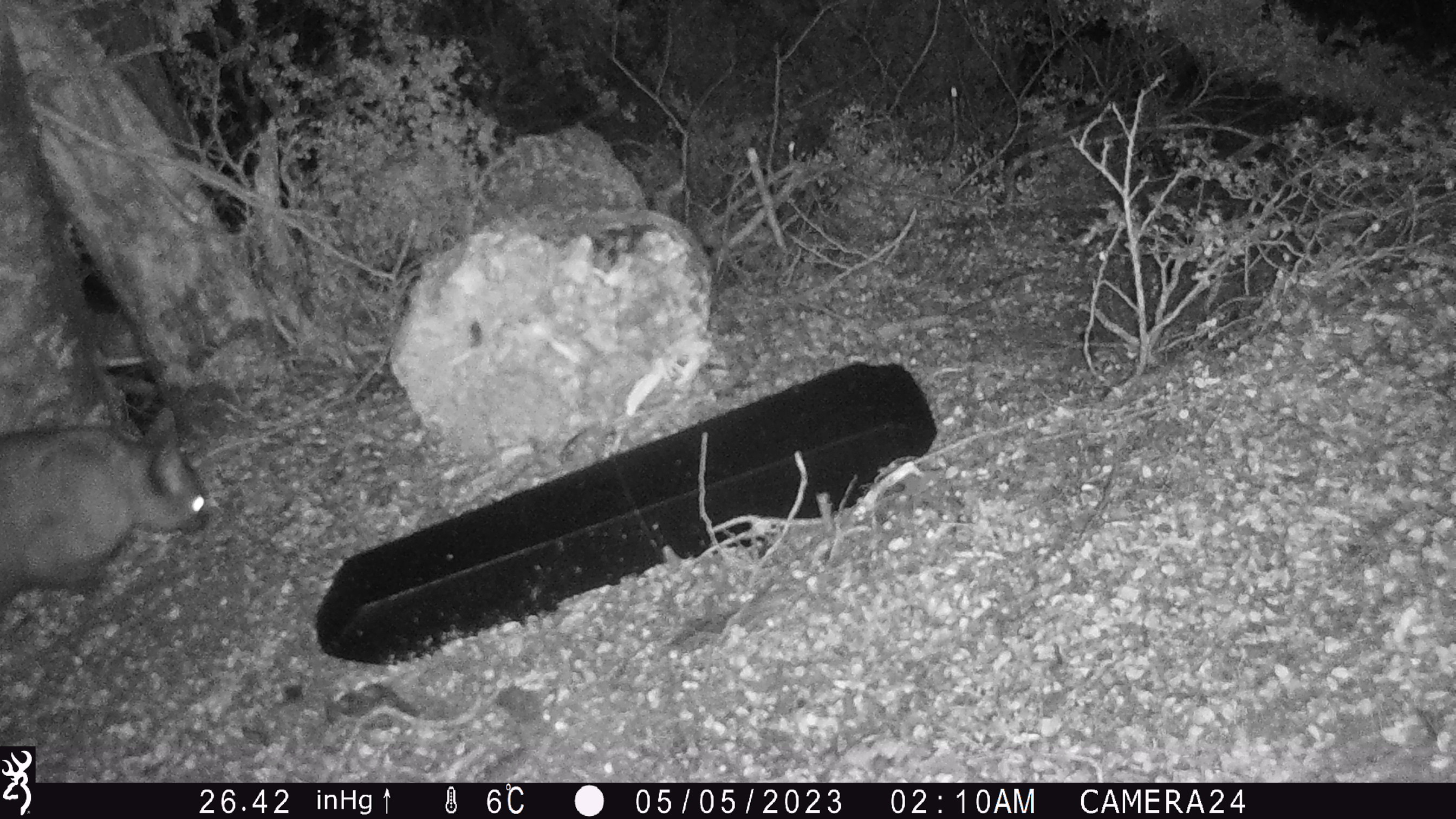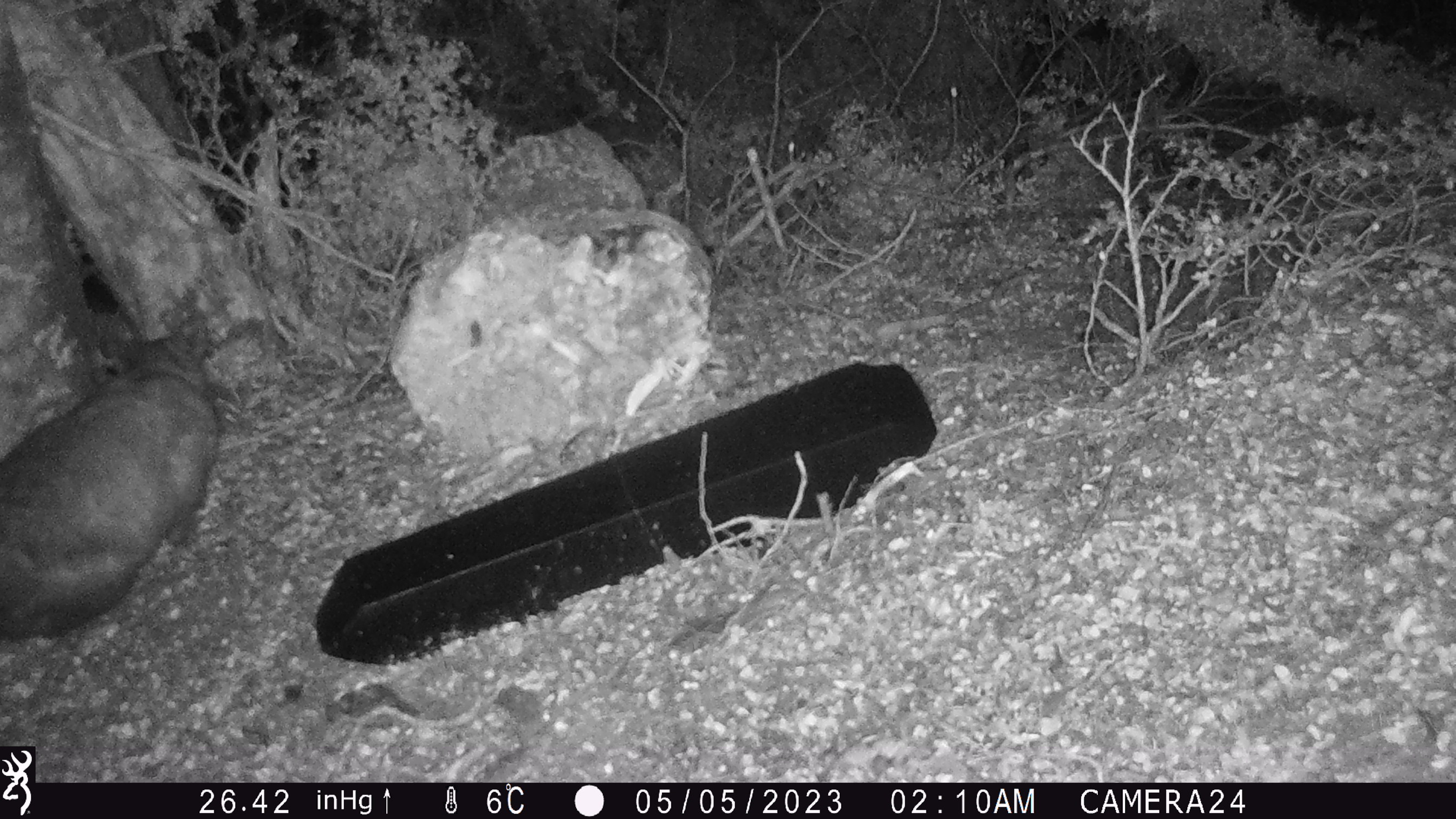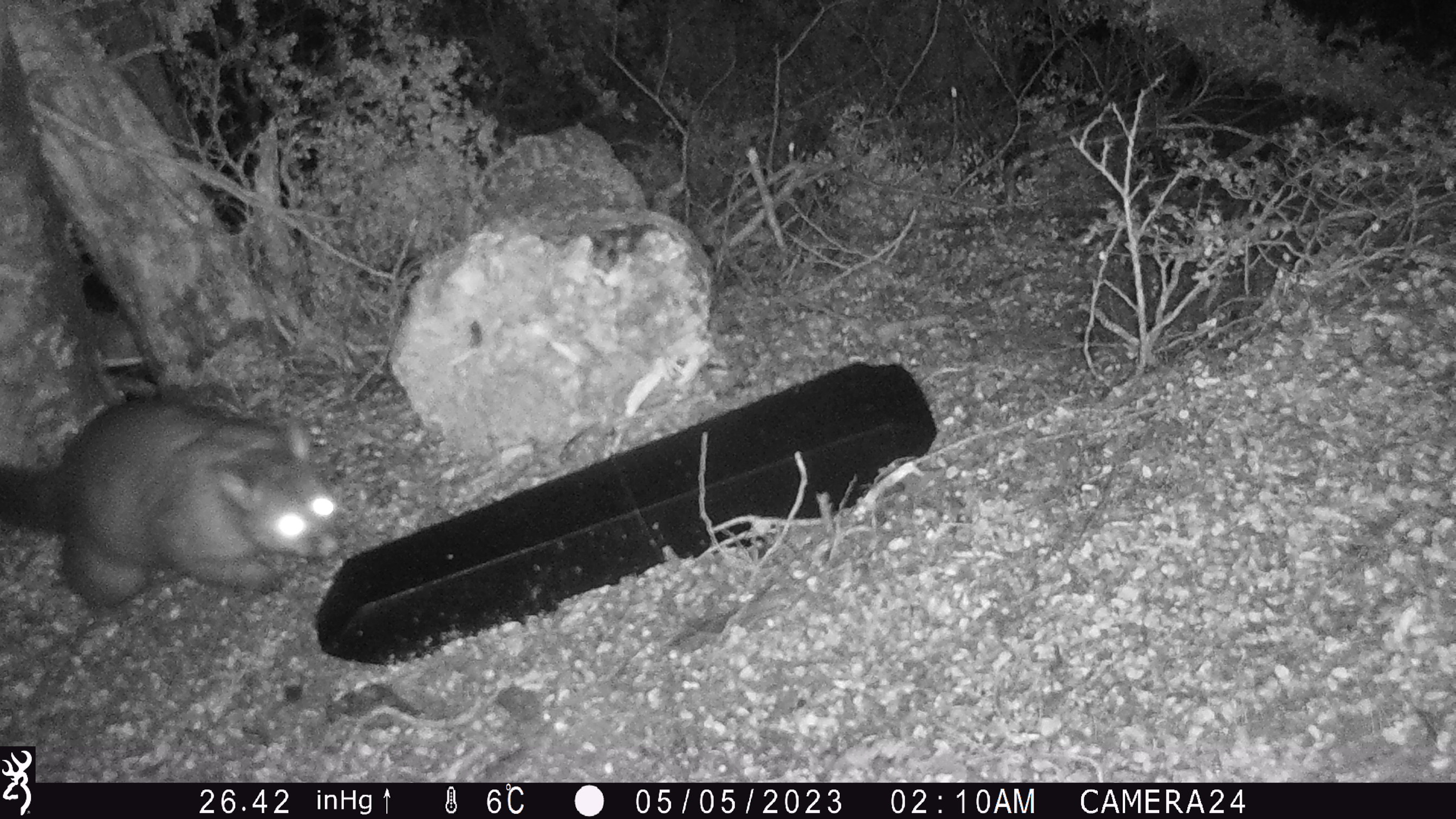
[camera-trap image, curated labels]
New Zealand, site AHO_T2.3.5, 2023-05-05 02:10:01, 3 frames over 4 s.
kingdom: Animalia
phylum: Chordata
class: Mammalia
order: Carnivora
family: Mustelidae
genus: Mustela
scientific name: Mustela erminea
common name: stoat